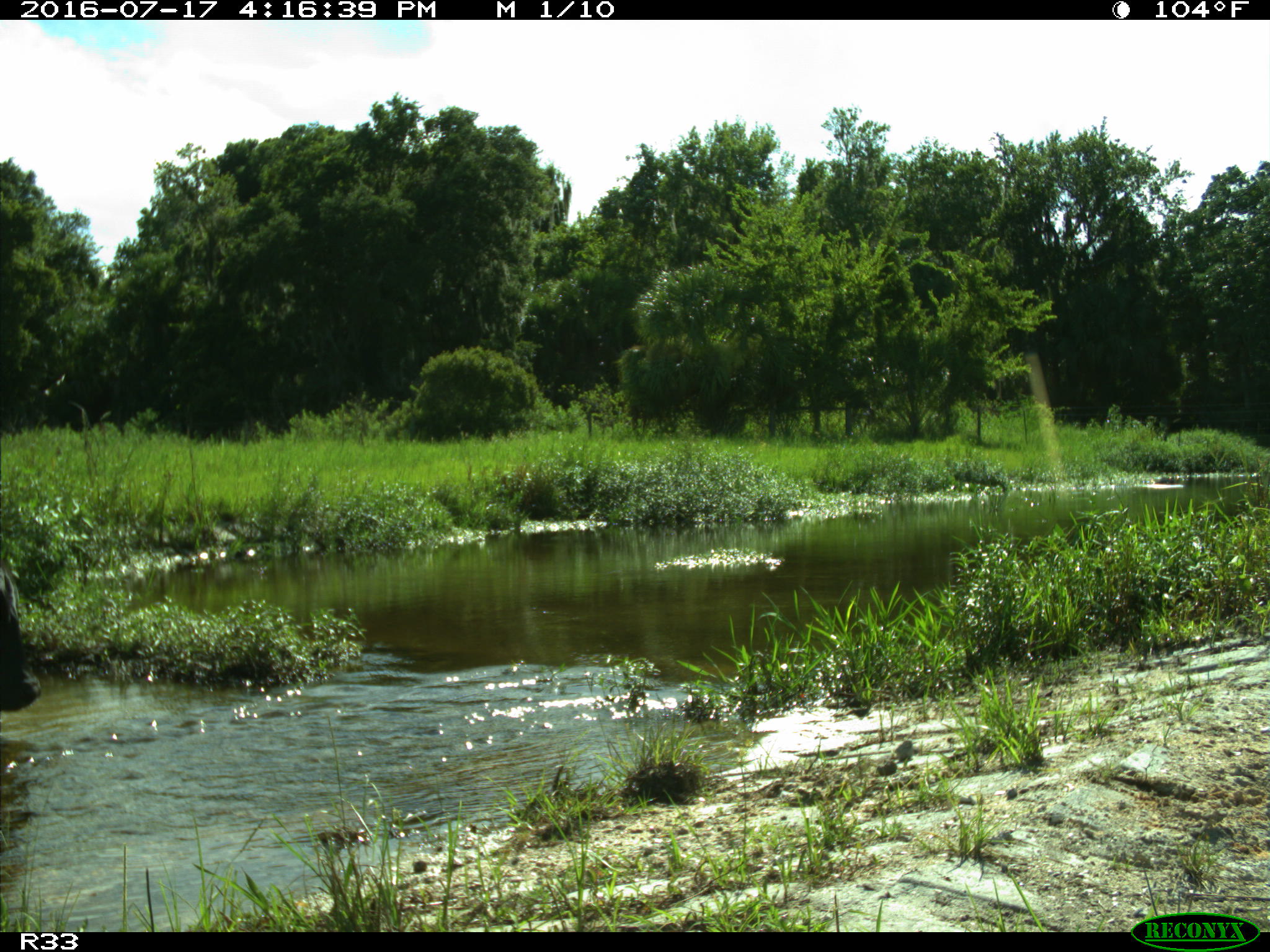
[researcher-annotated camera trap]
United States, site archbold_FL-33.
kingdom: Animalia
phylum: Chordata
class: Mammalia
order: Artiodactyla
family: Bovidae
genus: Bos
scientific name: Bos taurus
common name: domestic cow